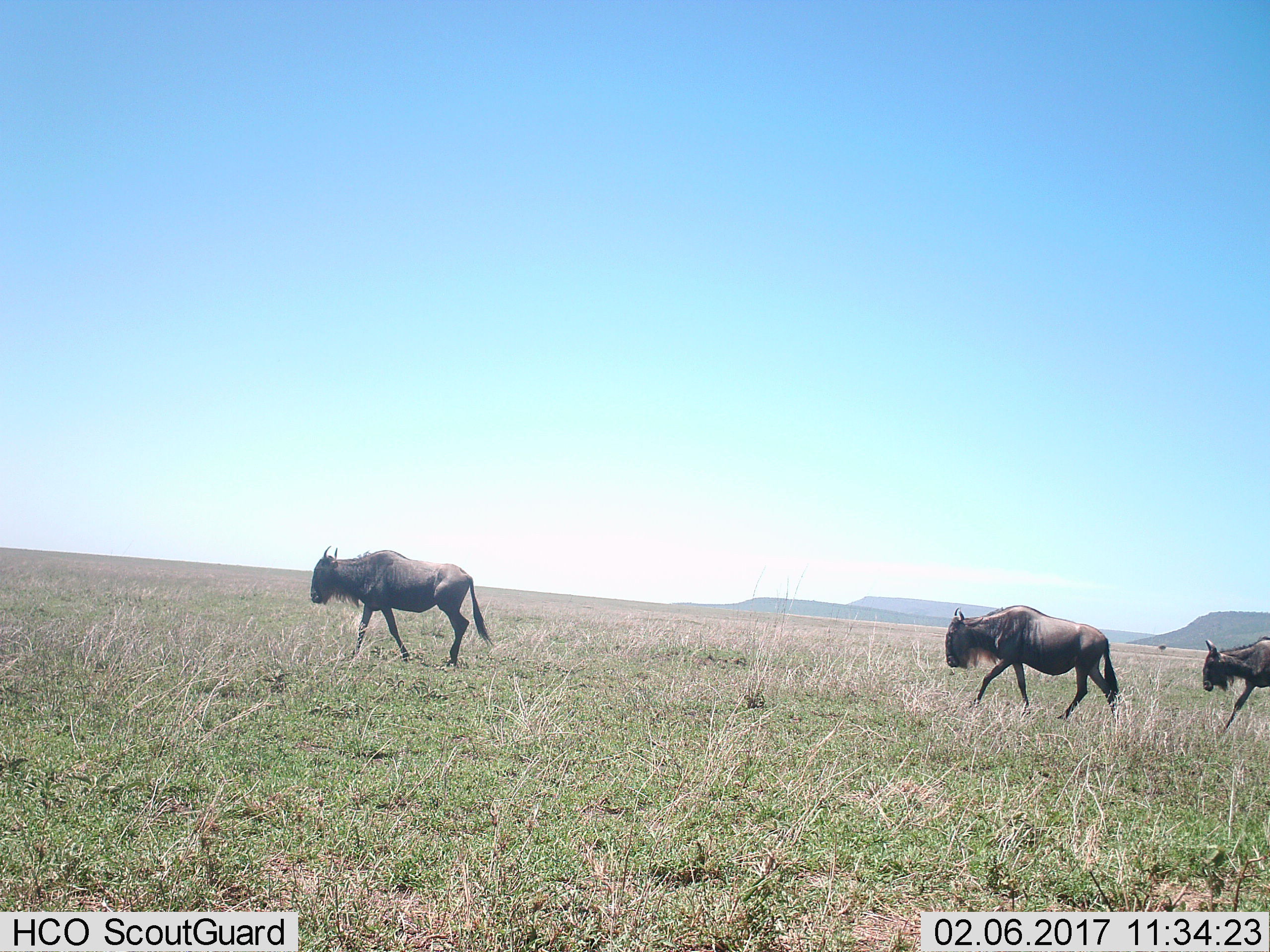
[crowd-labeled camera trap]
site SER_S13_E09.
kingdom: Animalia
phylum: Chordata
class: Mammalia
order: Artiodactyla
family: Bovidae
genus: Connochaetes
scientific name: Connochaetes taurinus taurinus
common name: blue wildebeest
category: wildebeestblue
Wildebeestblue (blue wildebeest) (Connochaetes taurinus taurinus), count 3. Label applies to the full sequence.